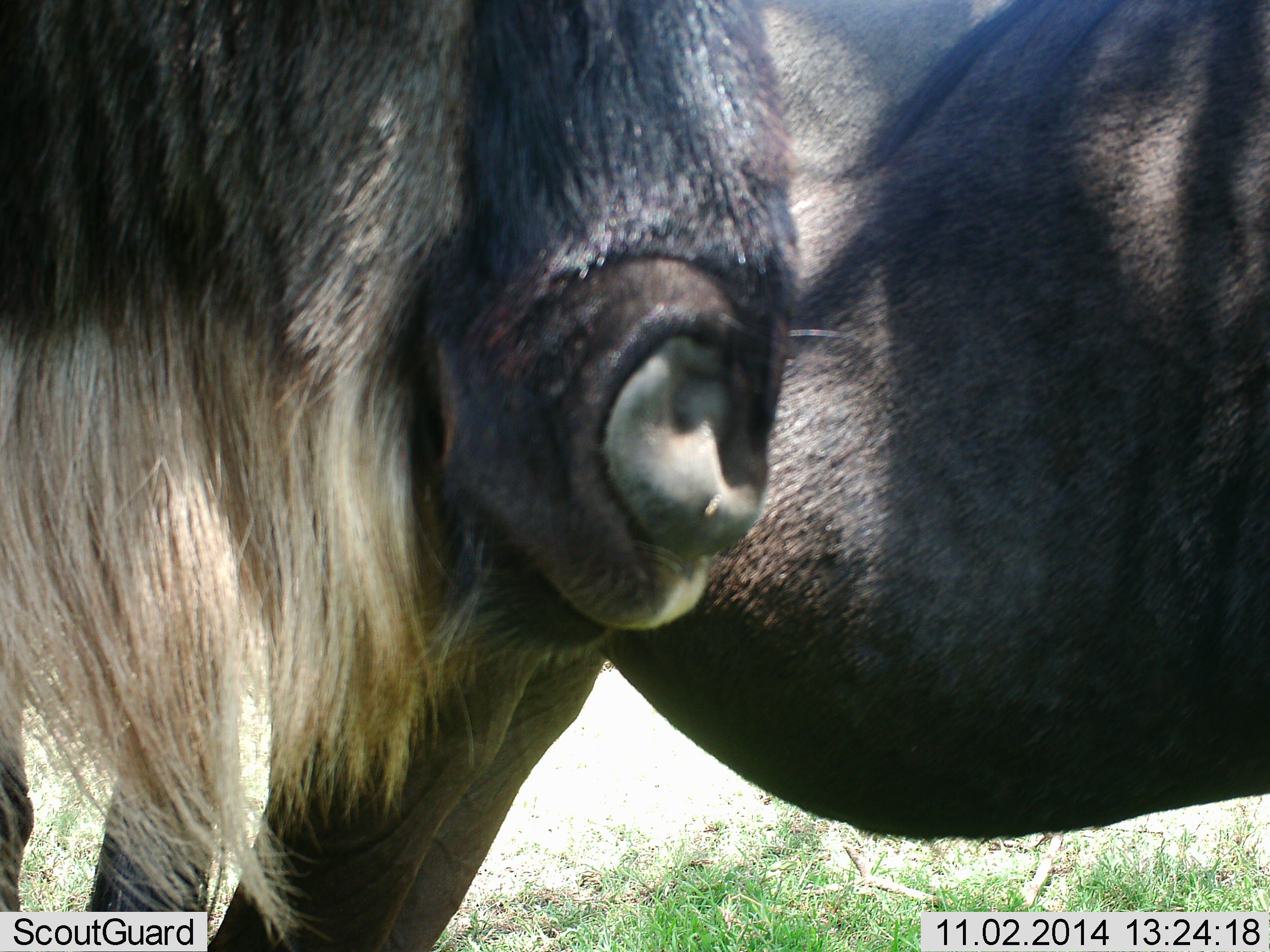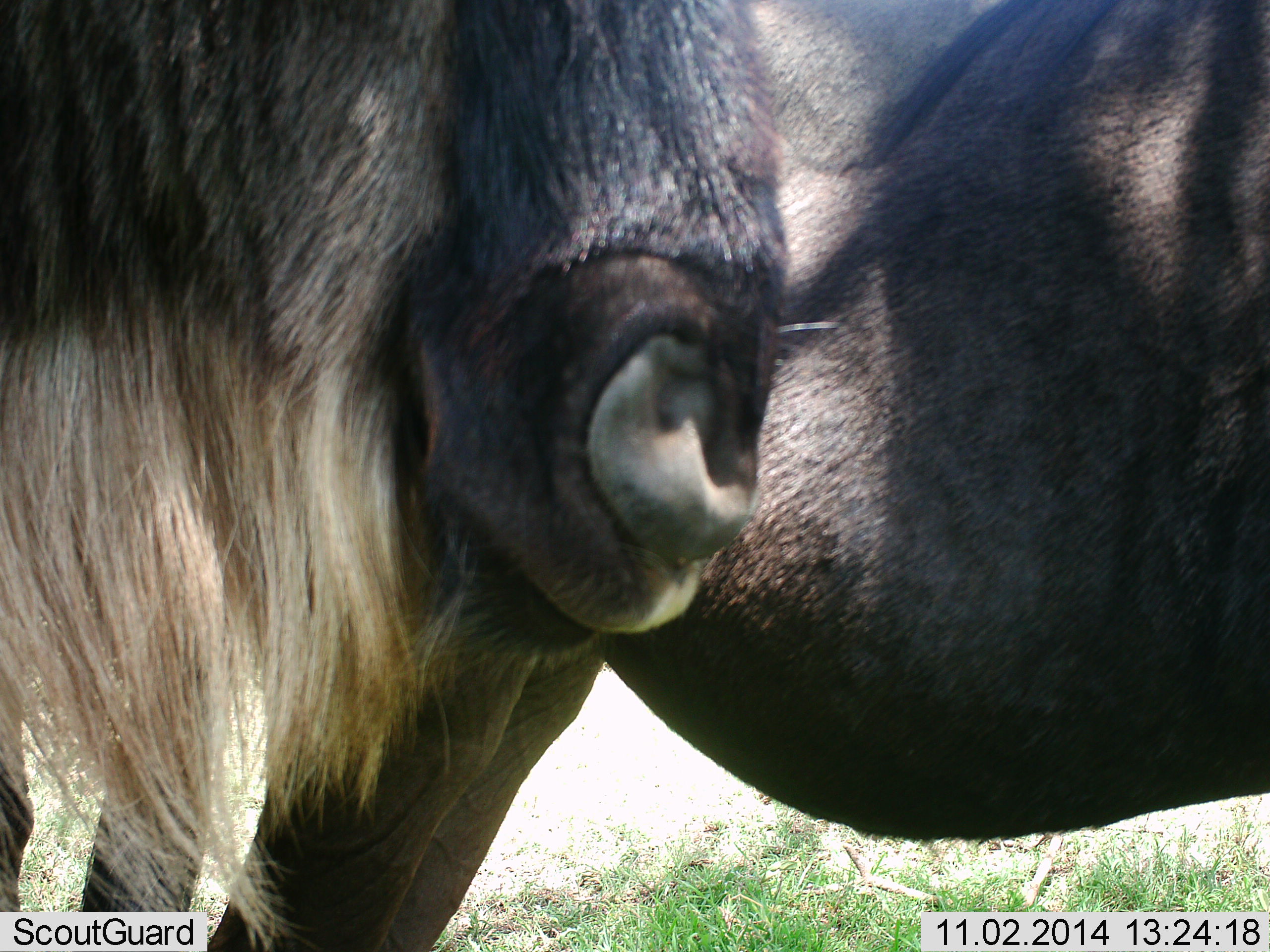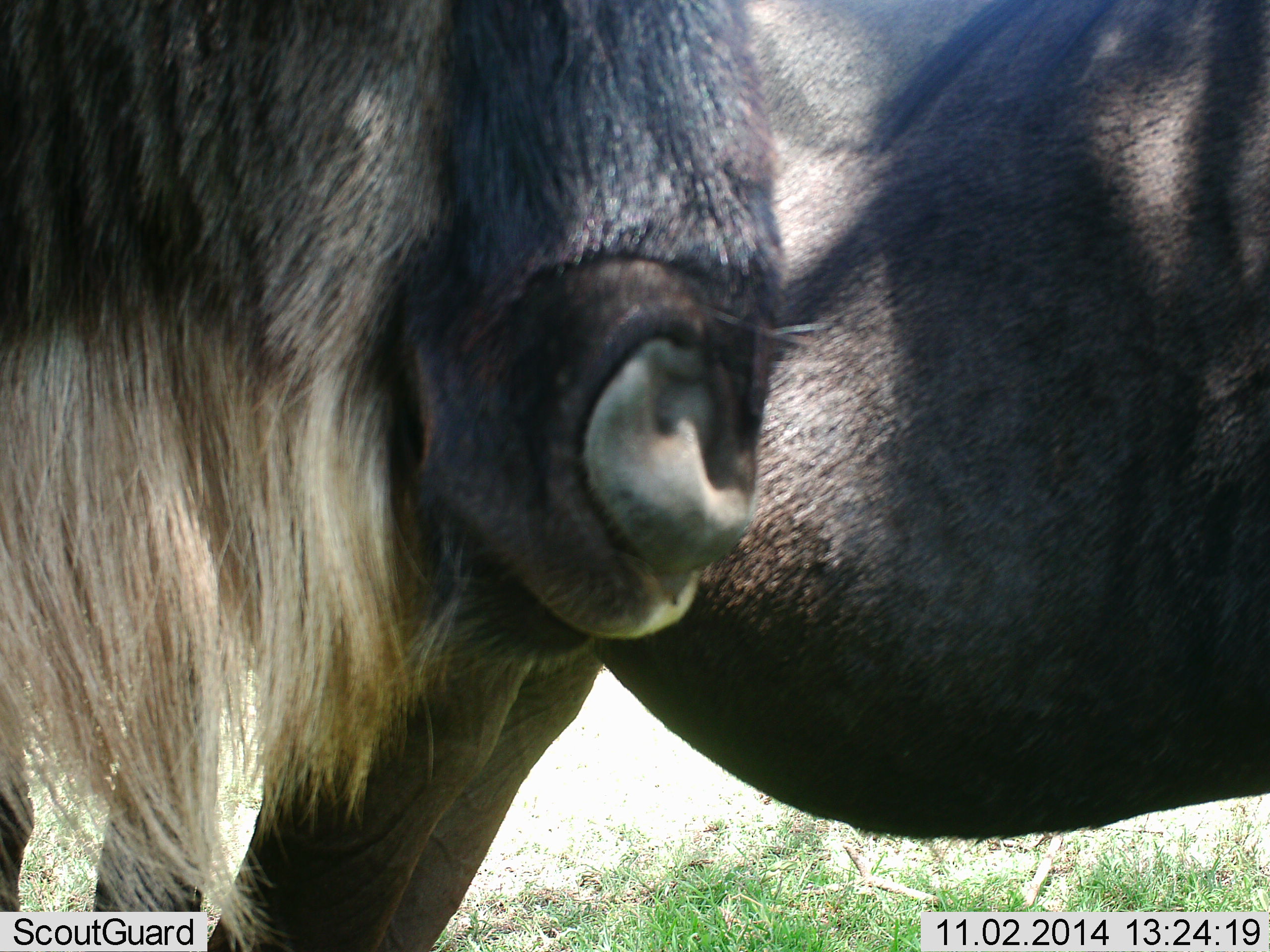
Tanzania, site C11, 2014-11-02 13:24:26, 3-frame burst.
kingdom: Animalia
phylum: Chordata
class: Mammalia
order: Artiodactyla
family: Bovidae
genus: Connochaetes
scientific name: Connochaetes taurinus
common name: blue wildebeest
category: wildebeest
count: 2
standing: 90%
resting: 0%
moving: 10%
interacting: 0%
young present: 0%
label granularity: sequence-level